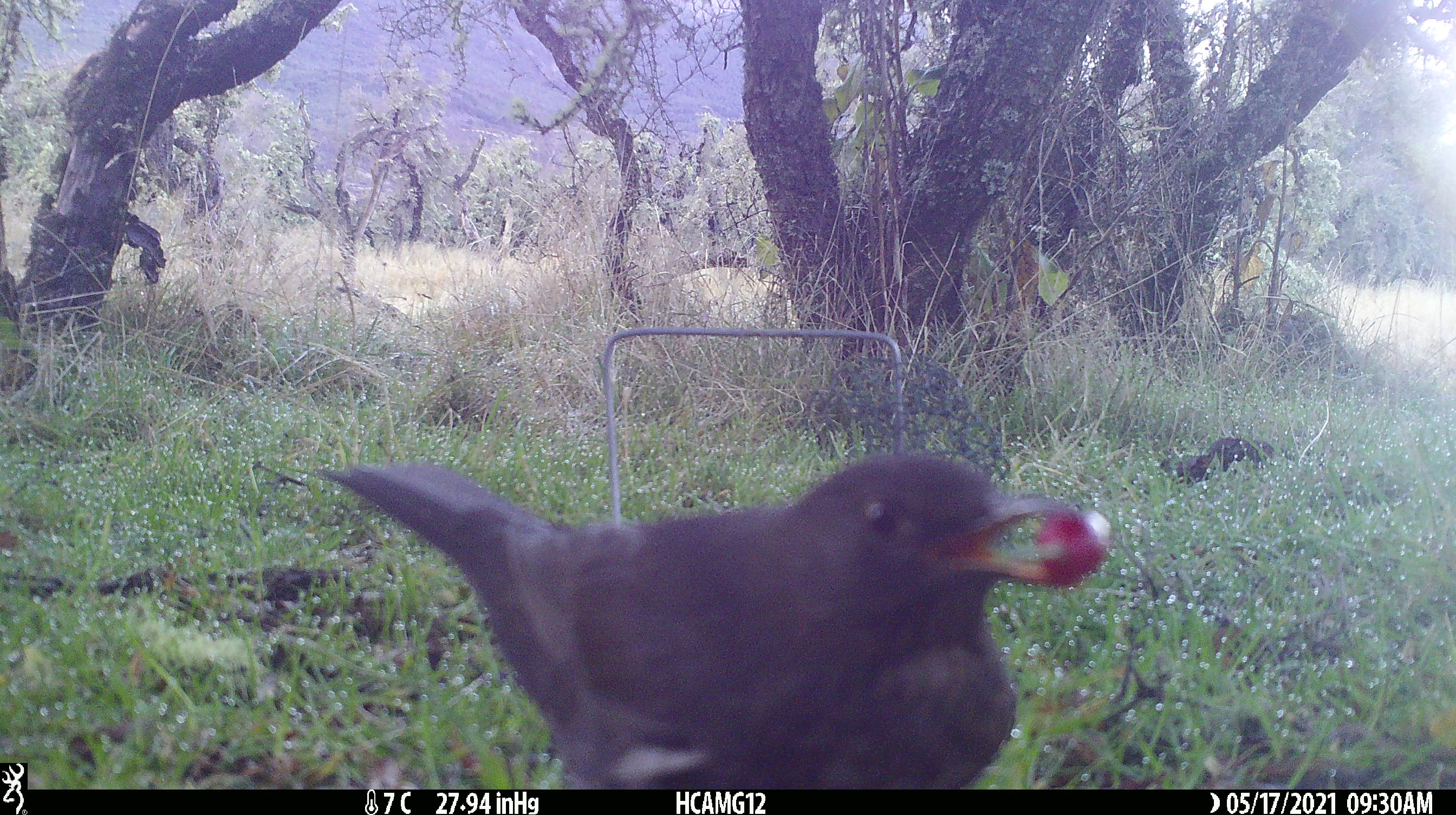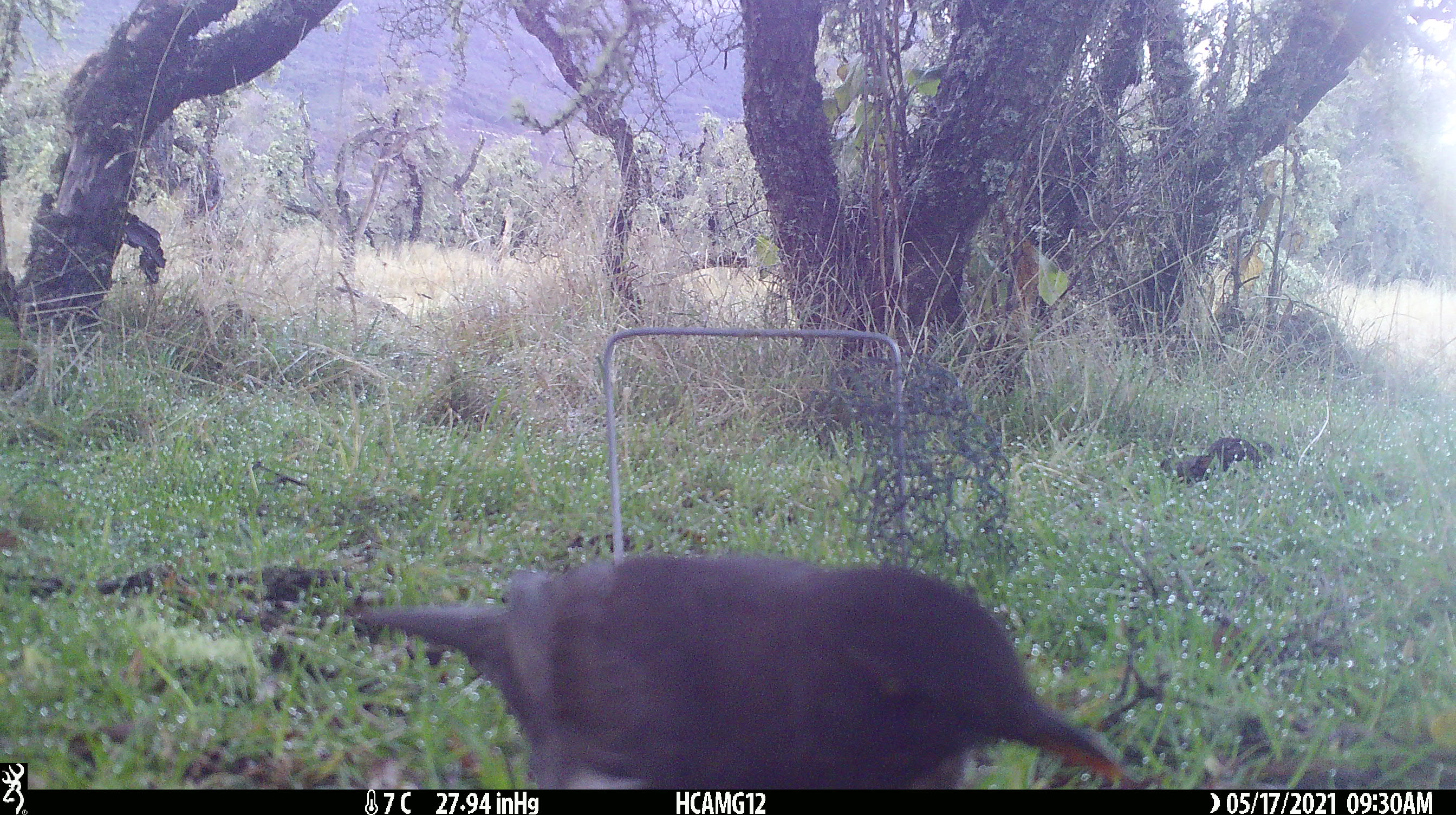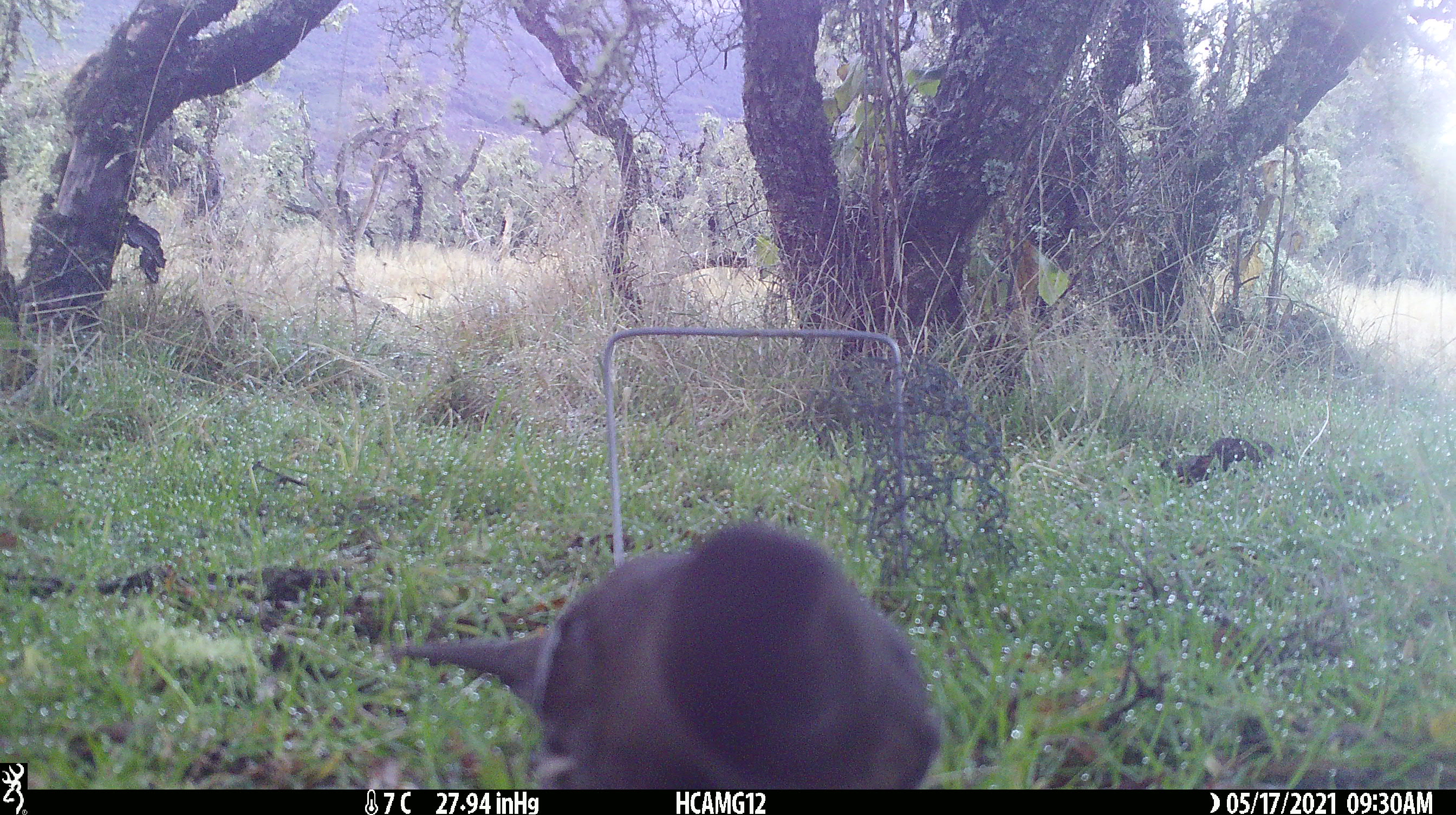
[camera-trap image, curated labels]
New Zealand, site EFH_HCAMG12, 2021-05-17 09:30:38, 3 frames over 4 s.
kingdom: Animalia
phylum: Chordata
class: Aves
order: Passeriformes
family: Turdidae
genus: Turdus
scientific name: Turdus merula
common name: eurasian blackbird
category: blackbird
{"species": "blackbird (eurasian blackbird) (Turdus merula)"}